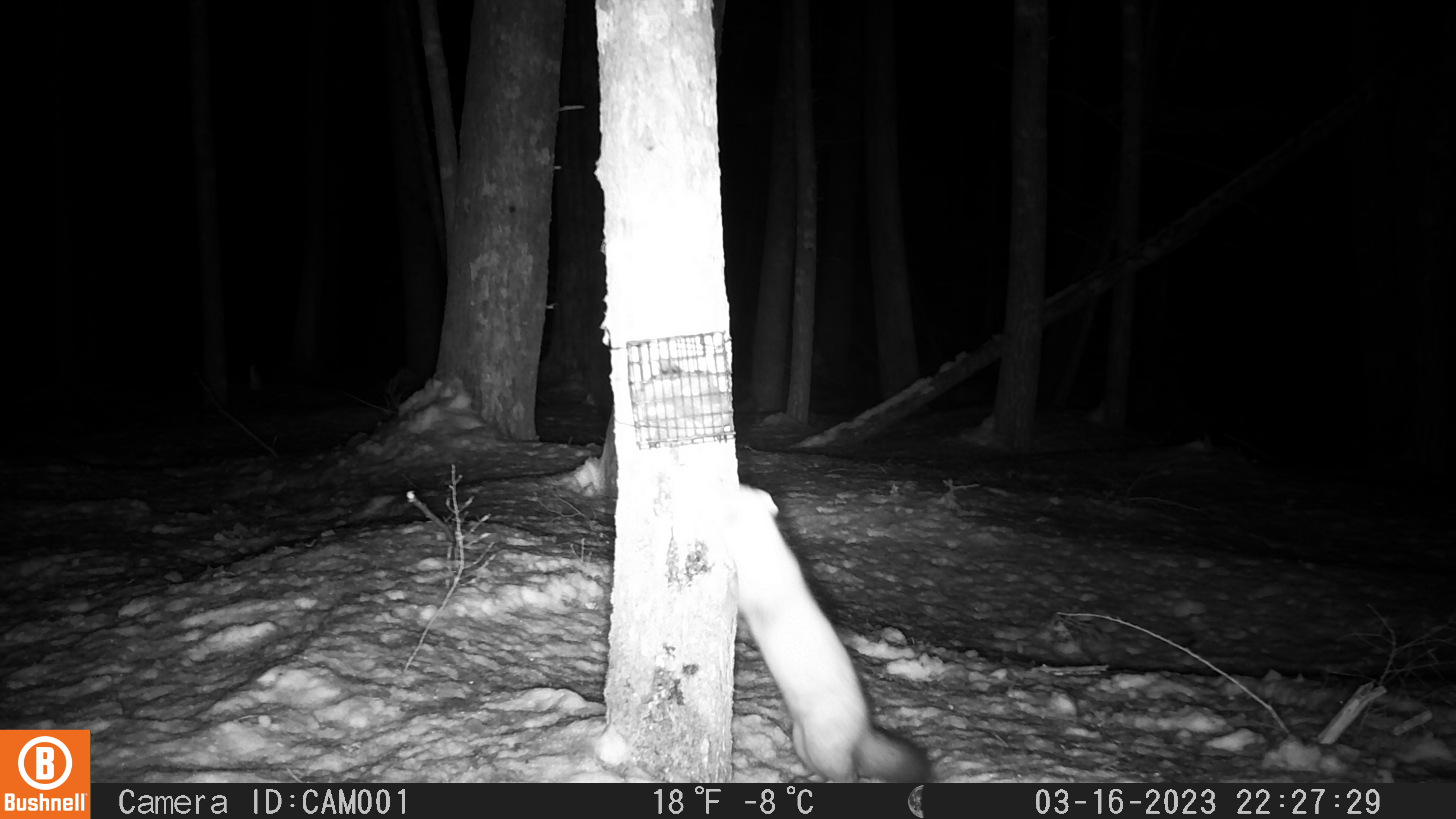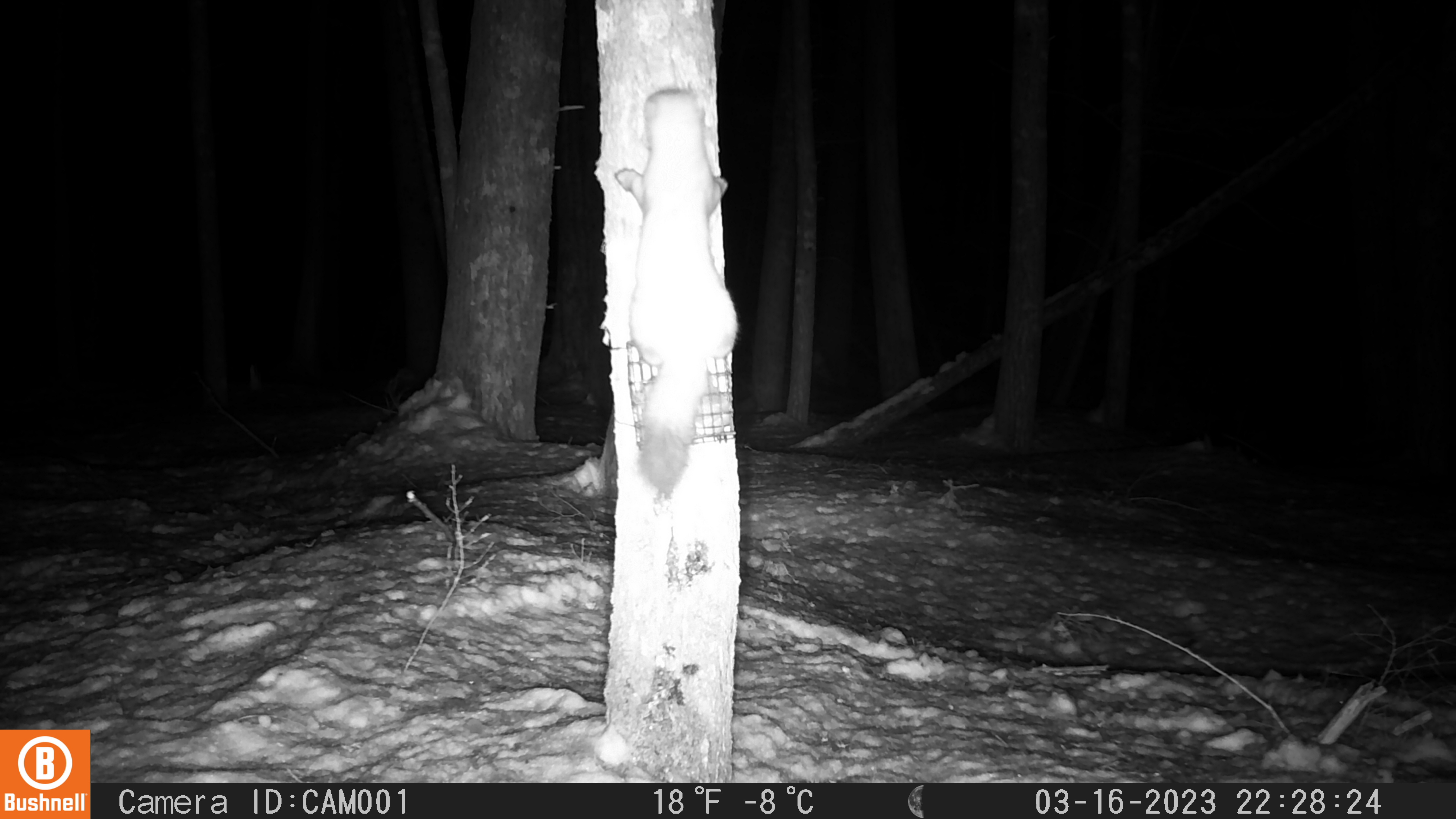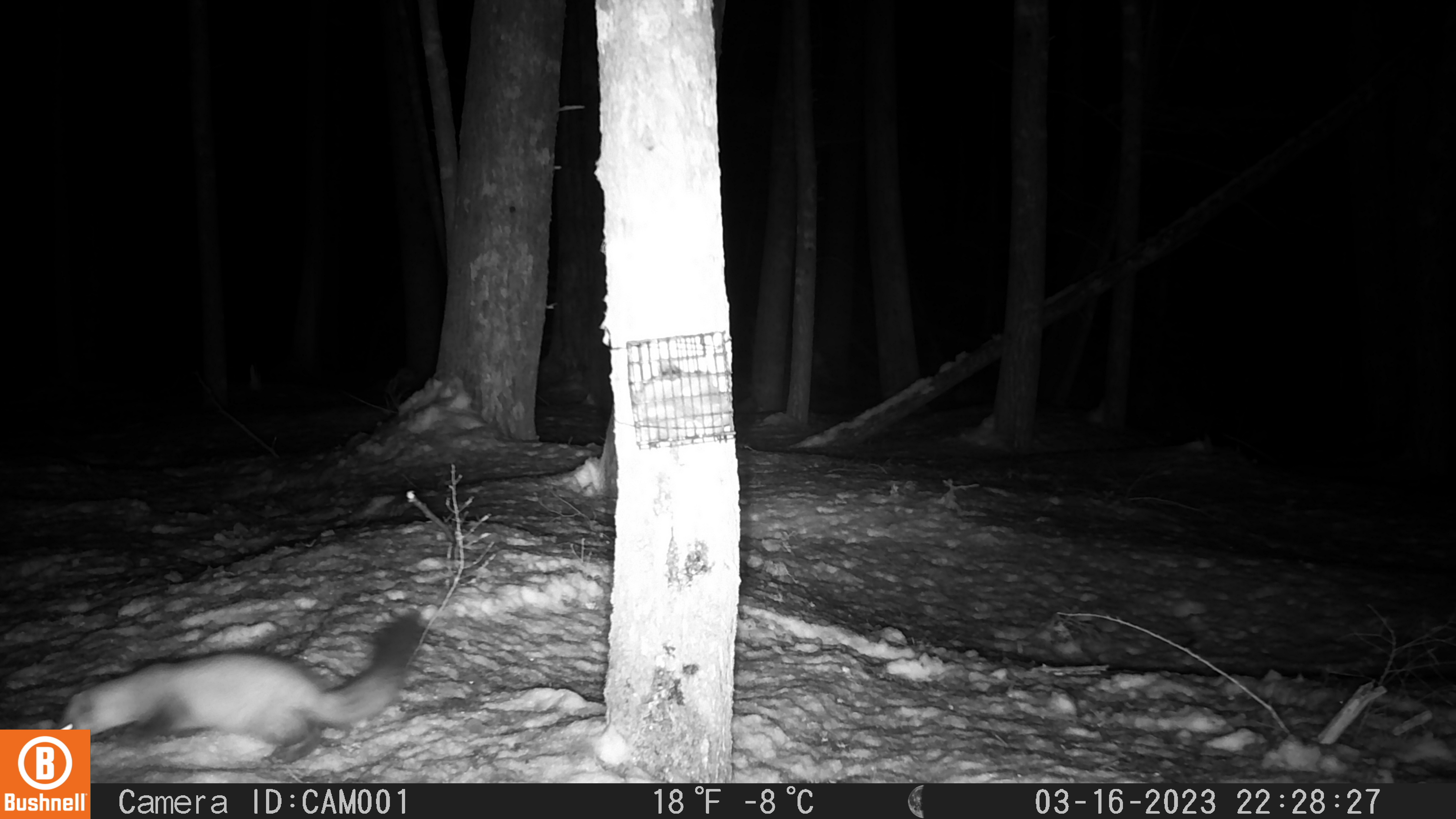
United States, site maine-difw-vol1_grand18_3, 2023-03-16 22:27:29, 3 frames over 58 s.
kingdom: Animalia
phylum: Chordata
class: Mammalia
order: Carnivora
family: Mustelidae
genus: Martes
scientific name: Martes americana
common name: american marten